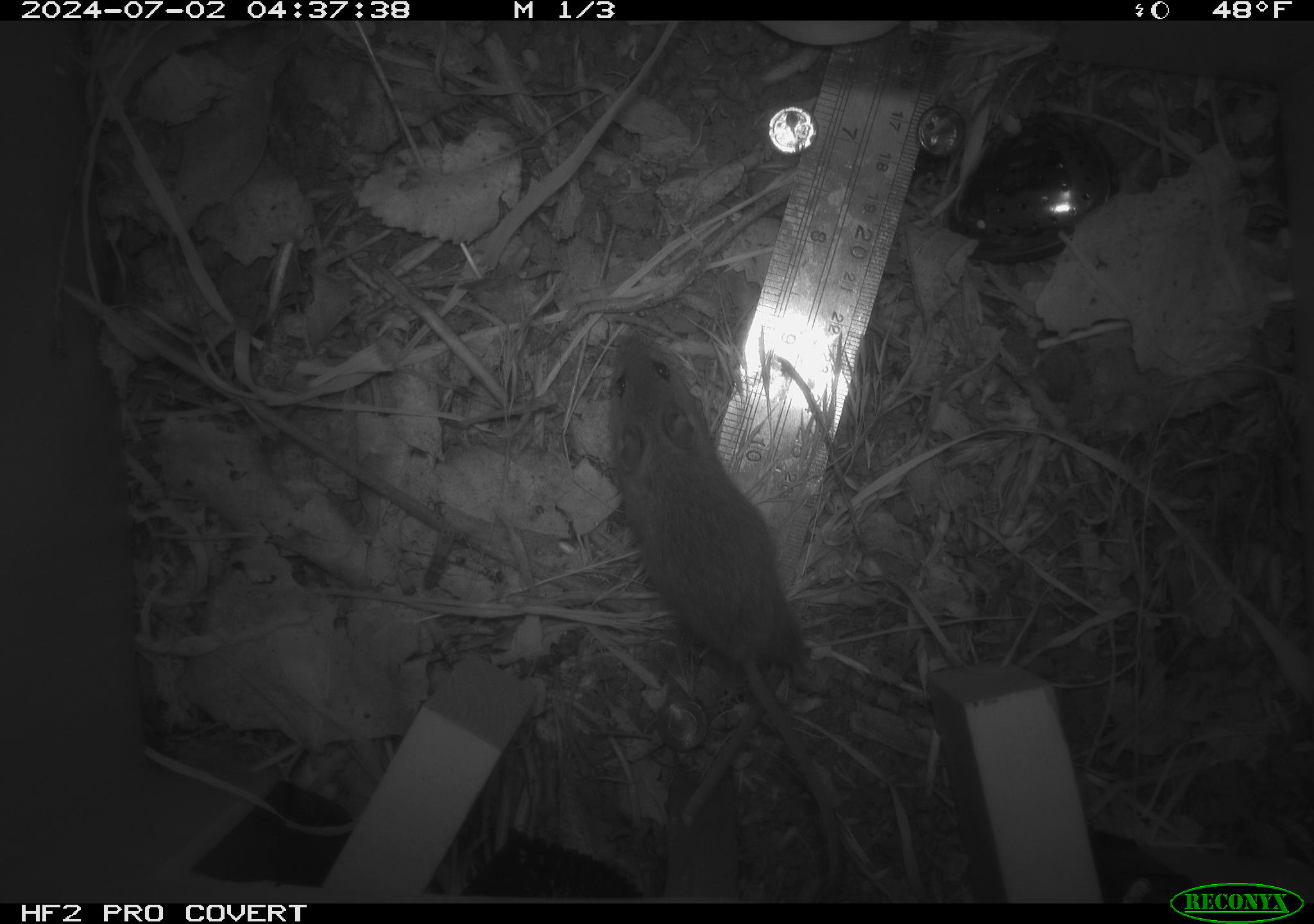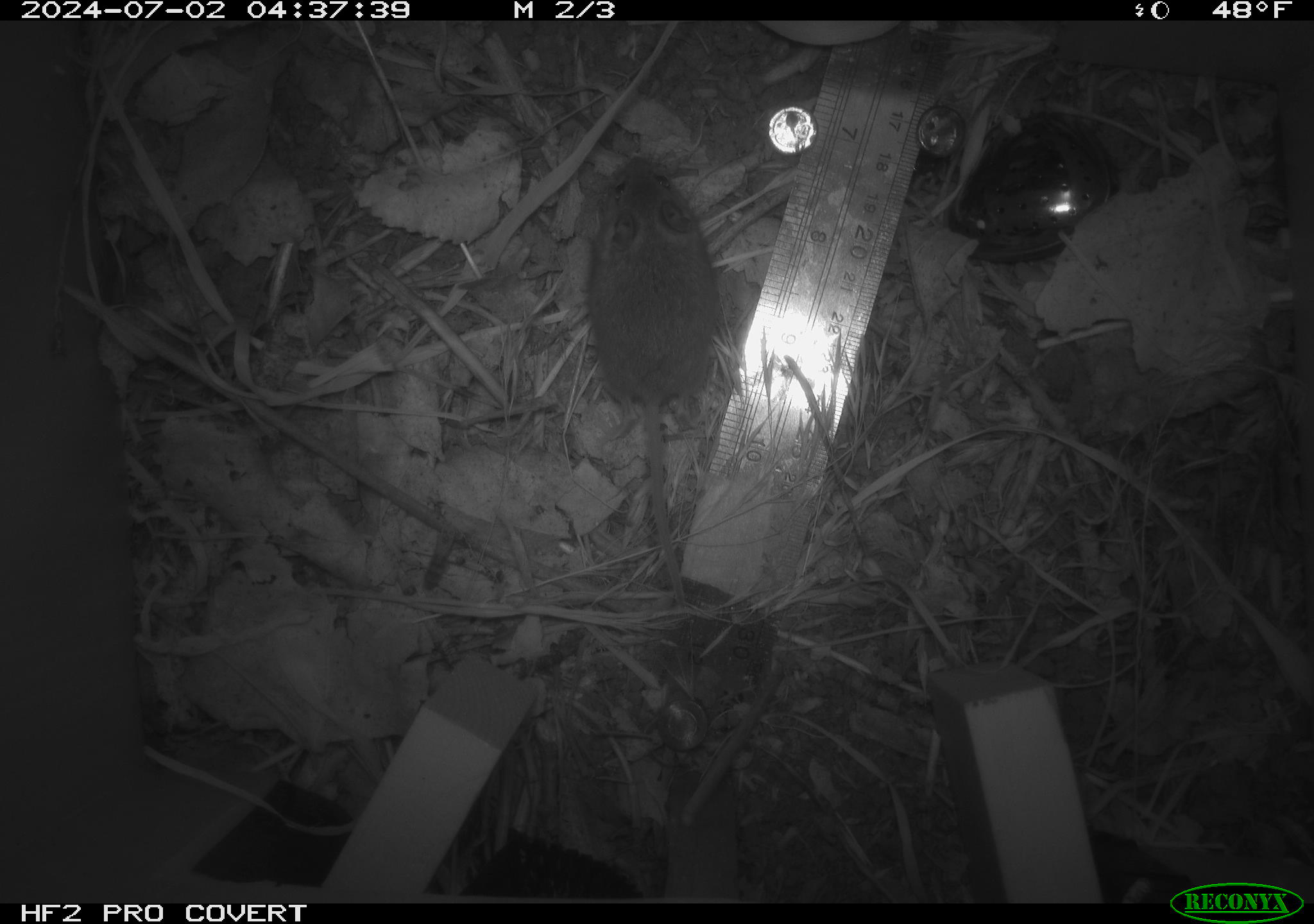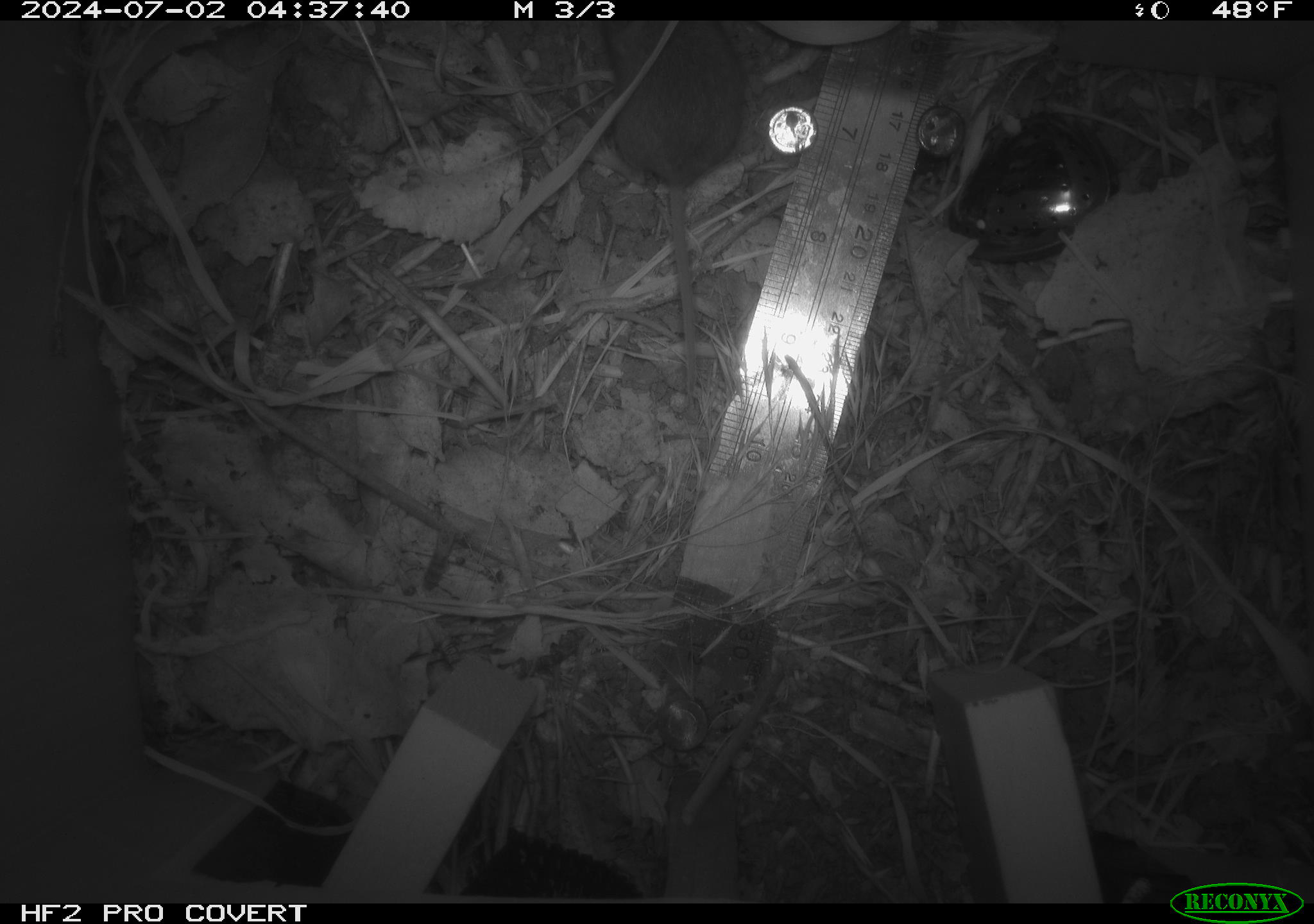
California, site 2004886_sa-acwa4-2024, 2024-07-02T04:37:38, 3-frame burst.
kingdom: Animalia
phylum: Chordata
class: Mammalia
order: Rodentia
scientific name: Rodentia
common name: mouse species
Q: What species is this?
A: Mouse species (Rodentia).